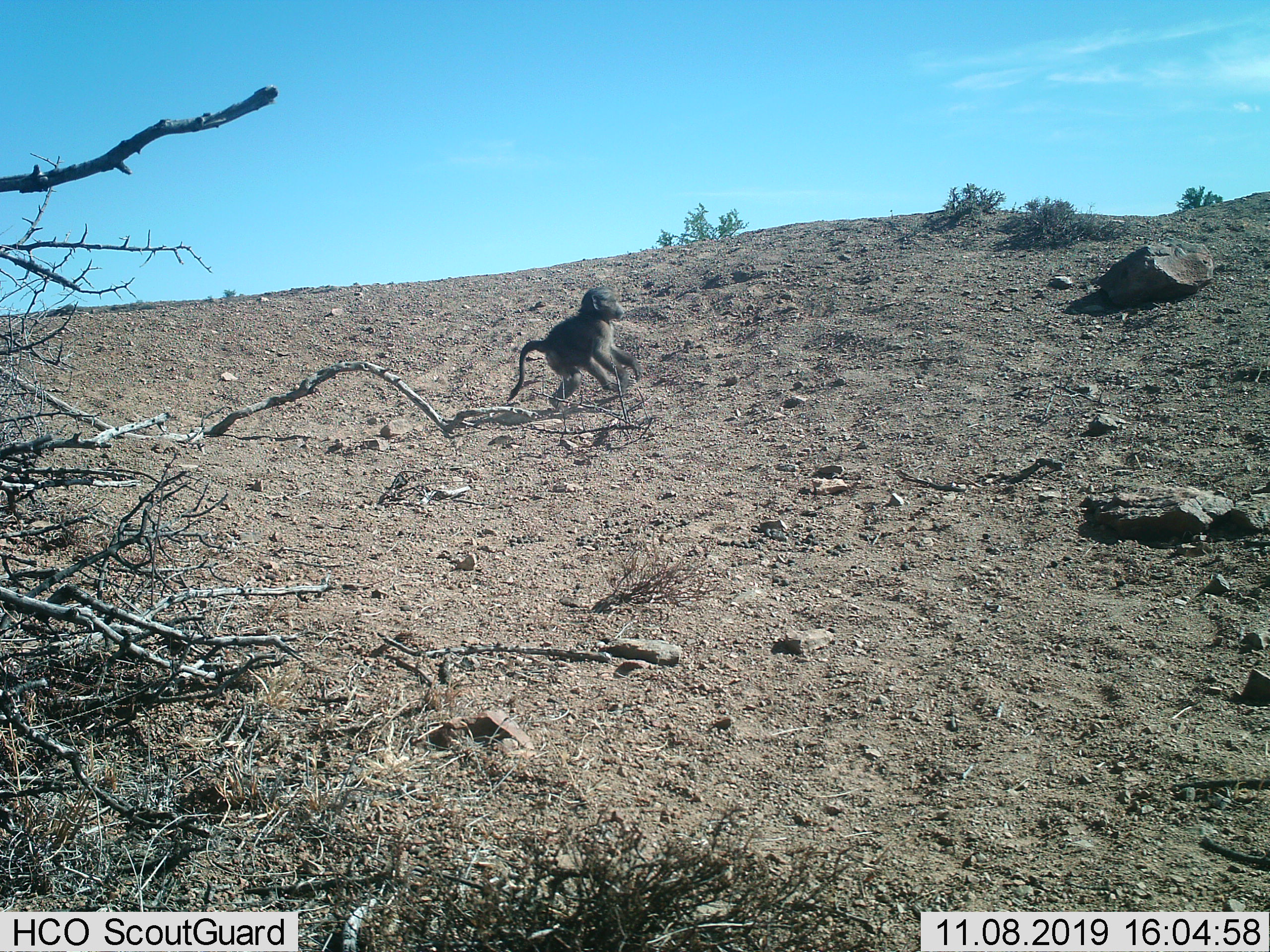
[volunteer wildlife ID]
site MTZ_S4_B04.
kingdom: Animalia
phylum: Chordata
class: Mammalia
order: Primates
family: Cercopithecidae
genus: Chlorocebus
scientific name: Chlorocebus pygerythrus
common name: vervet monkey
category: monkeyvervet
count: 1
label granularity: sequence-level